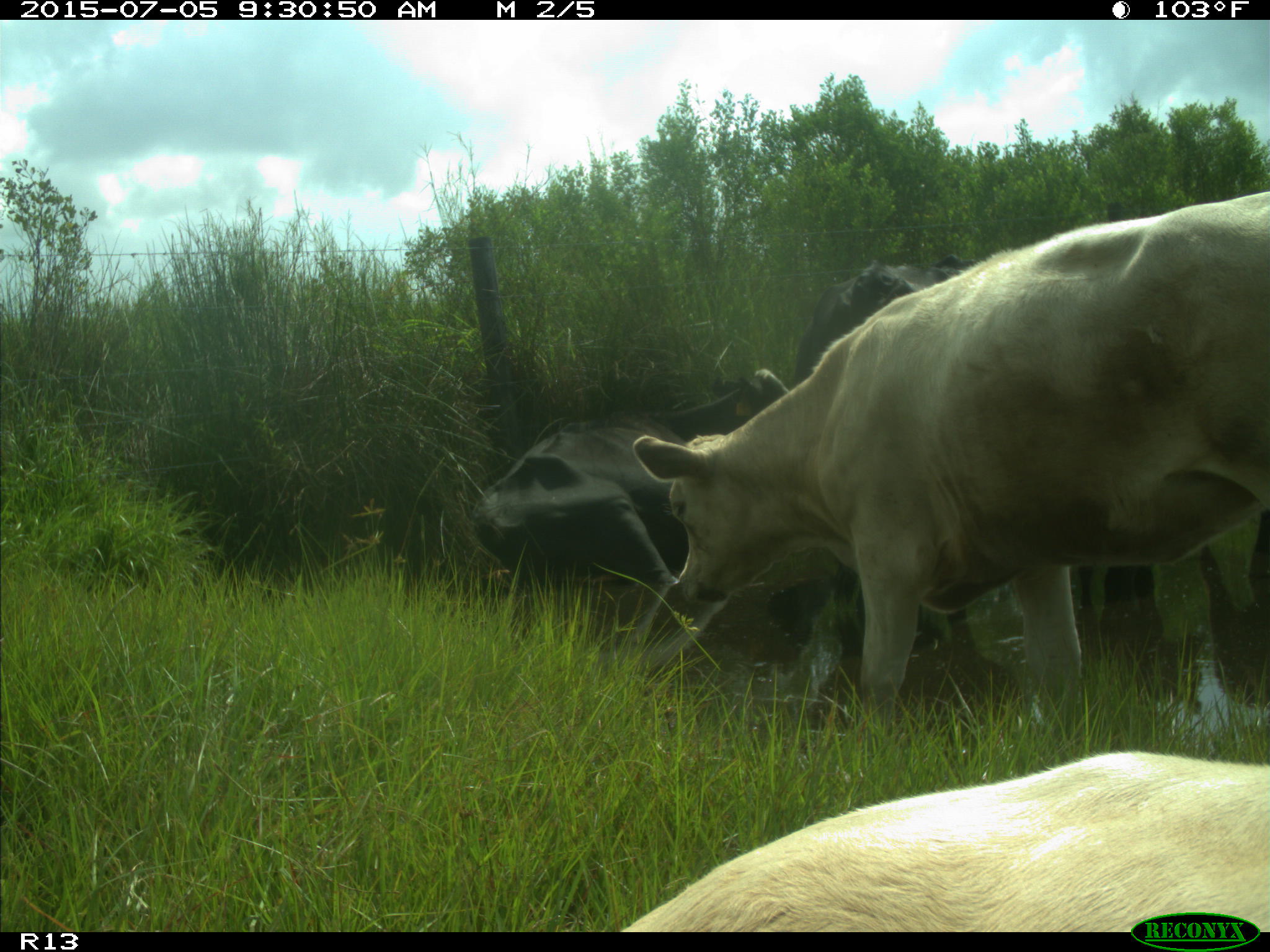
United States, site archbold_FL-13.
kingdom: Animalia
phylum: Chordata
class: Mammalia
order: Artiodactyla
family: Bovidae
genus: Bos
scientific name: Bos taurus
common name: domestic cow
Bos taurus (domestic cow).